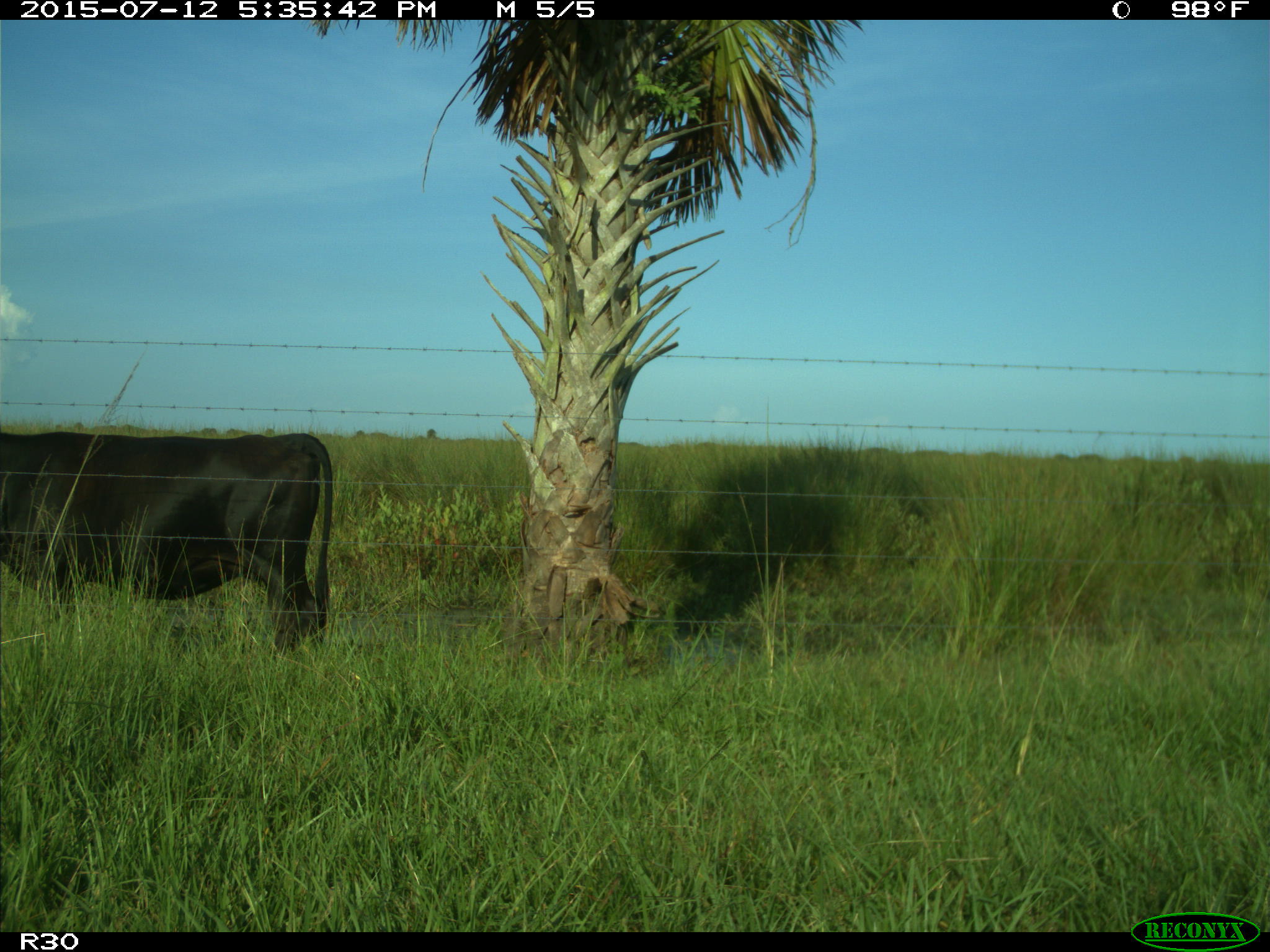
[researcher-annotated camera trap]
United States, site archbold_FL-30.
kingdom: Animalia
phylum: Chordata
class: Mammalia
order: Artiodactyla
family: Bovidae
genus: Bos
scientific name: Bos taurus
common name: domestic cow